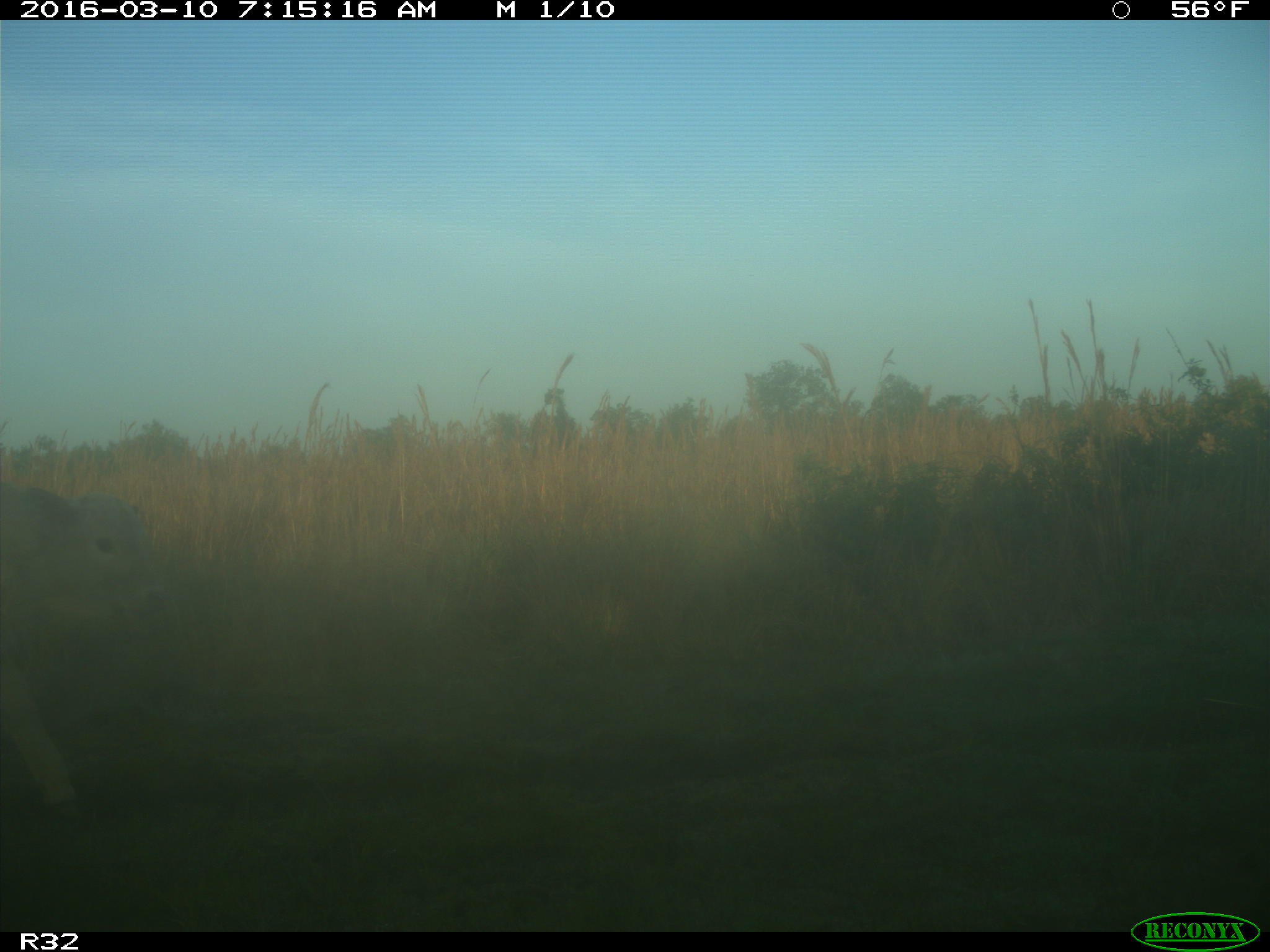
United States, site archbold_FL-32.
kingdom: Animalia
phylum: Chordata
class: Mammalia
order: Artiodactyla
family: Bovidae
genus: Bos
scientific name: Bos taurus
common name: domestic cow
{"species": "Bos taurus (domestic cow)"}